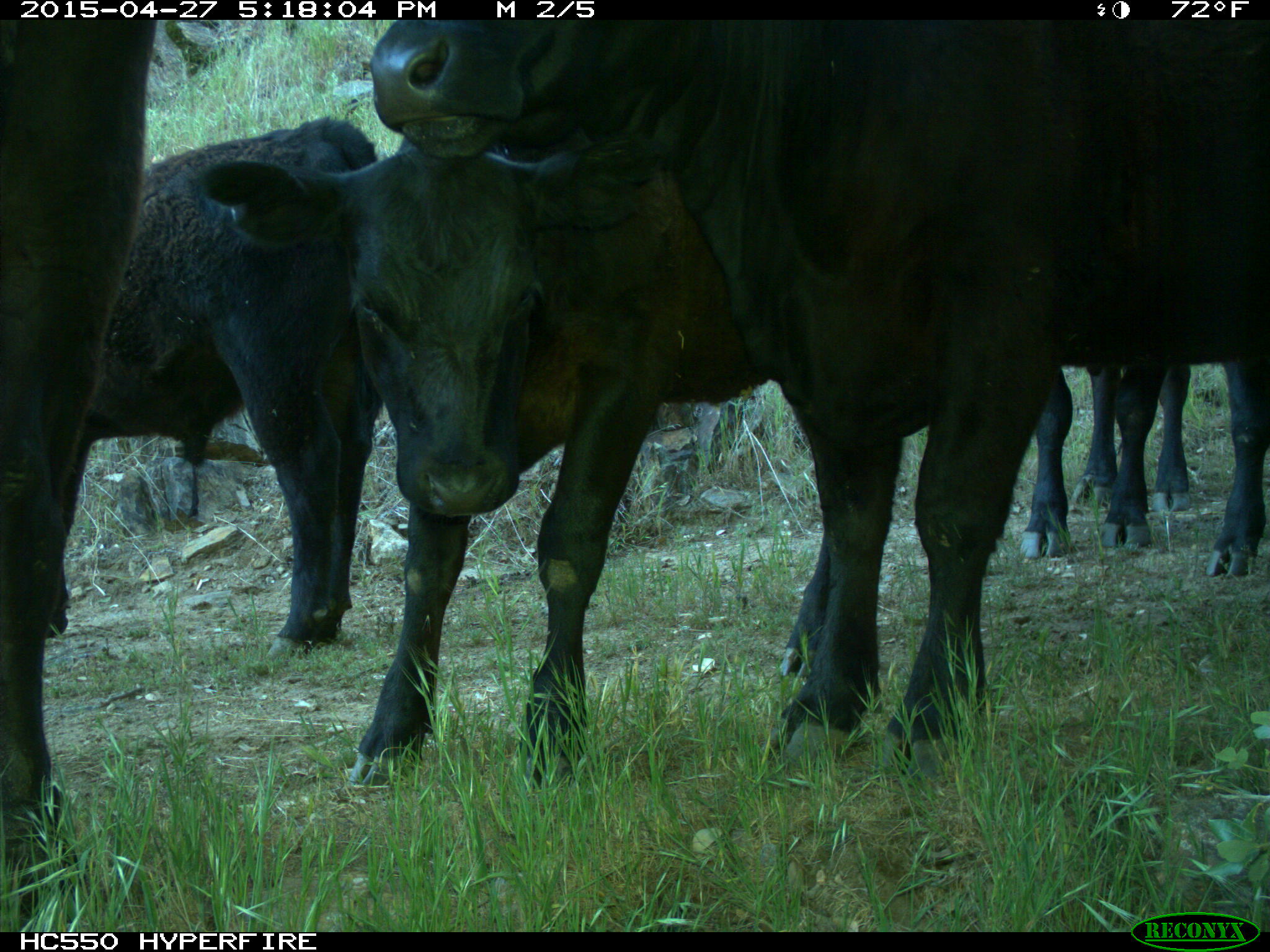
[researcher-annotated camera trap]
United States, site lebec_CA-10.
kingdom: Animalia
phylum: Chordata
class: Mammalia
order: Artiodactyla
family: Bovidae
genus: Bos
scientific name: Bos taurus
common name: domestic cow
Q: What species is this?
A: Bos taurus (domestic cow).